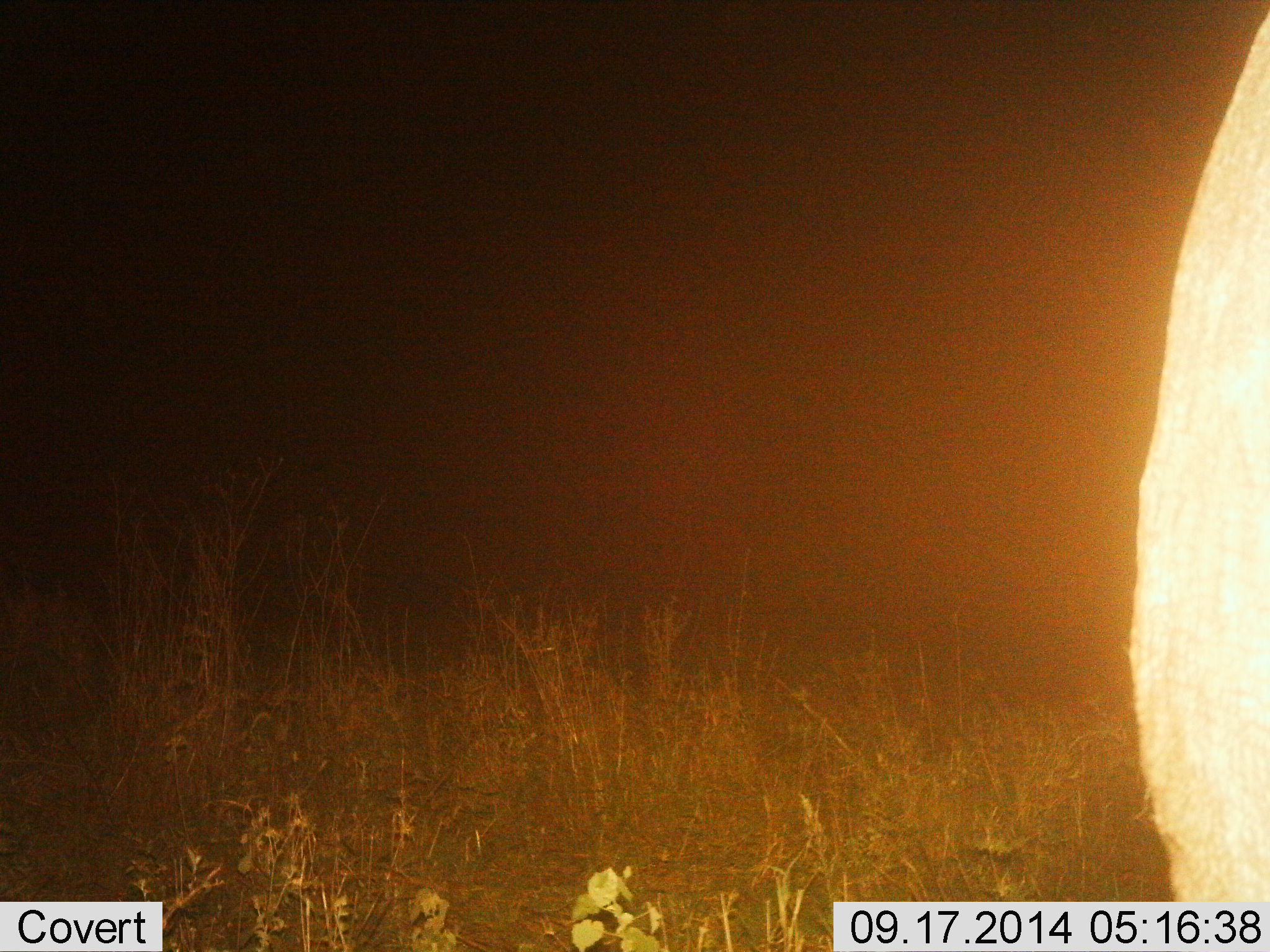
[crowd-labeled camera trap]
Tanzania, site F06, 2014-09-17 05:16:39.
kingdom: Animalia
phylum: Chordata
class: Mammalia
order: Artiodactyla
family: Bovidae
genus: Connochaetes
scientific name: Connochaetes taurinus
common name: blue wildebeest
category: wildebeest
Wildebeest (blue wildebeest) (Connochaetes taurinus), count 1. Behavior (volunteer vote fractions): standing 100%, resting 0%, moving 0%, interacting 0%. Young present (vote fraction): 0%. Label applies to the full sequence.